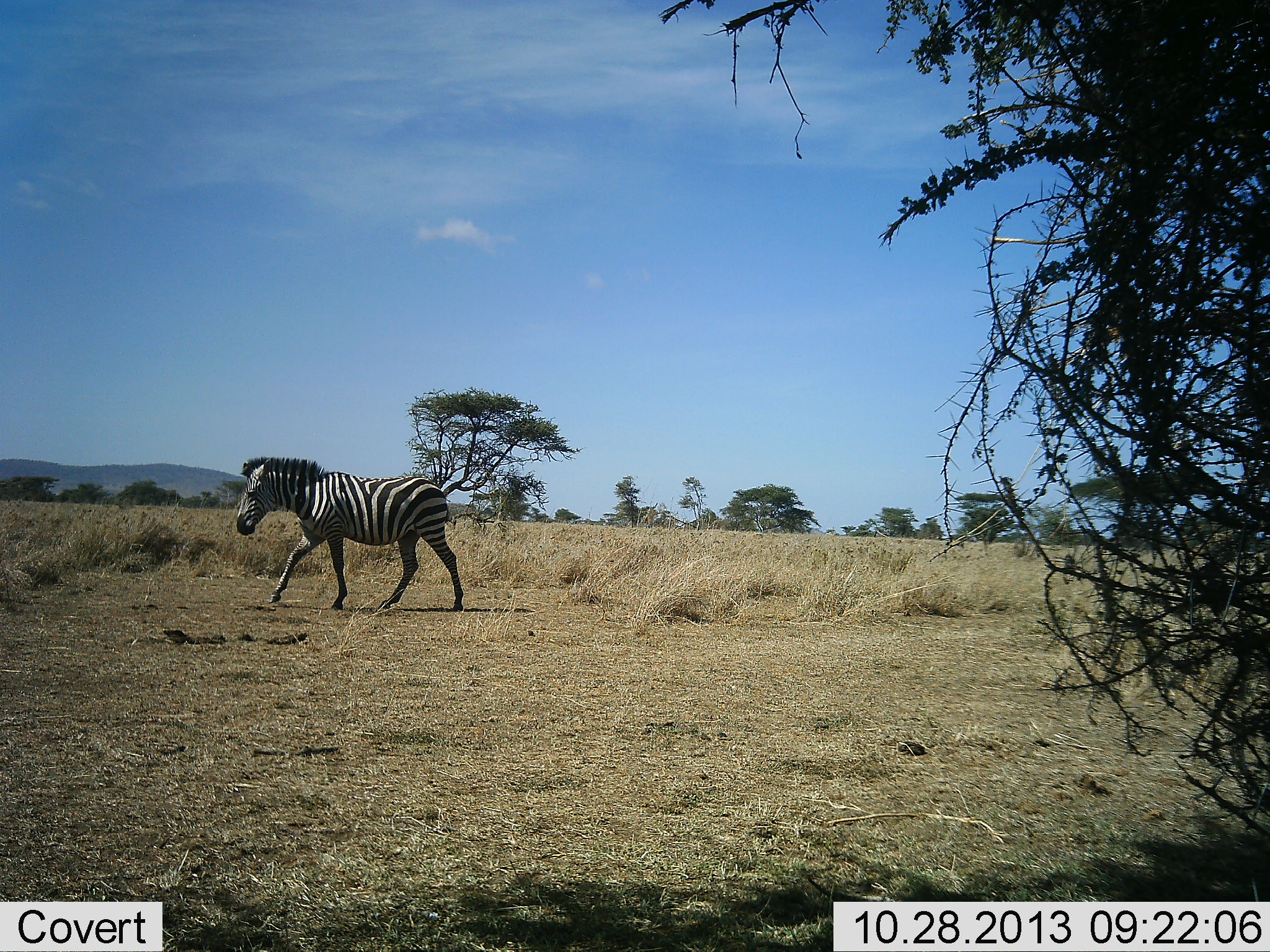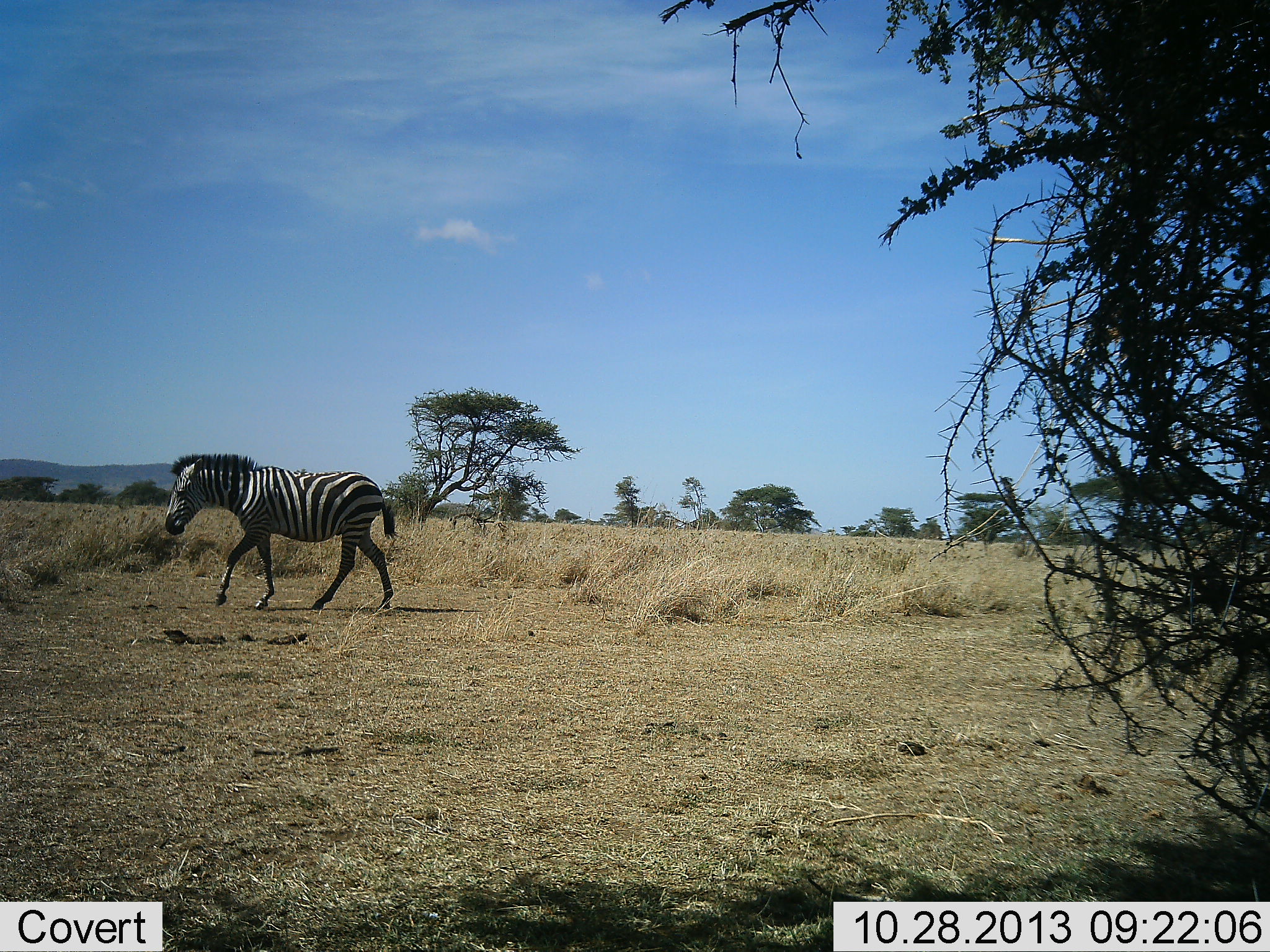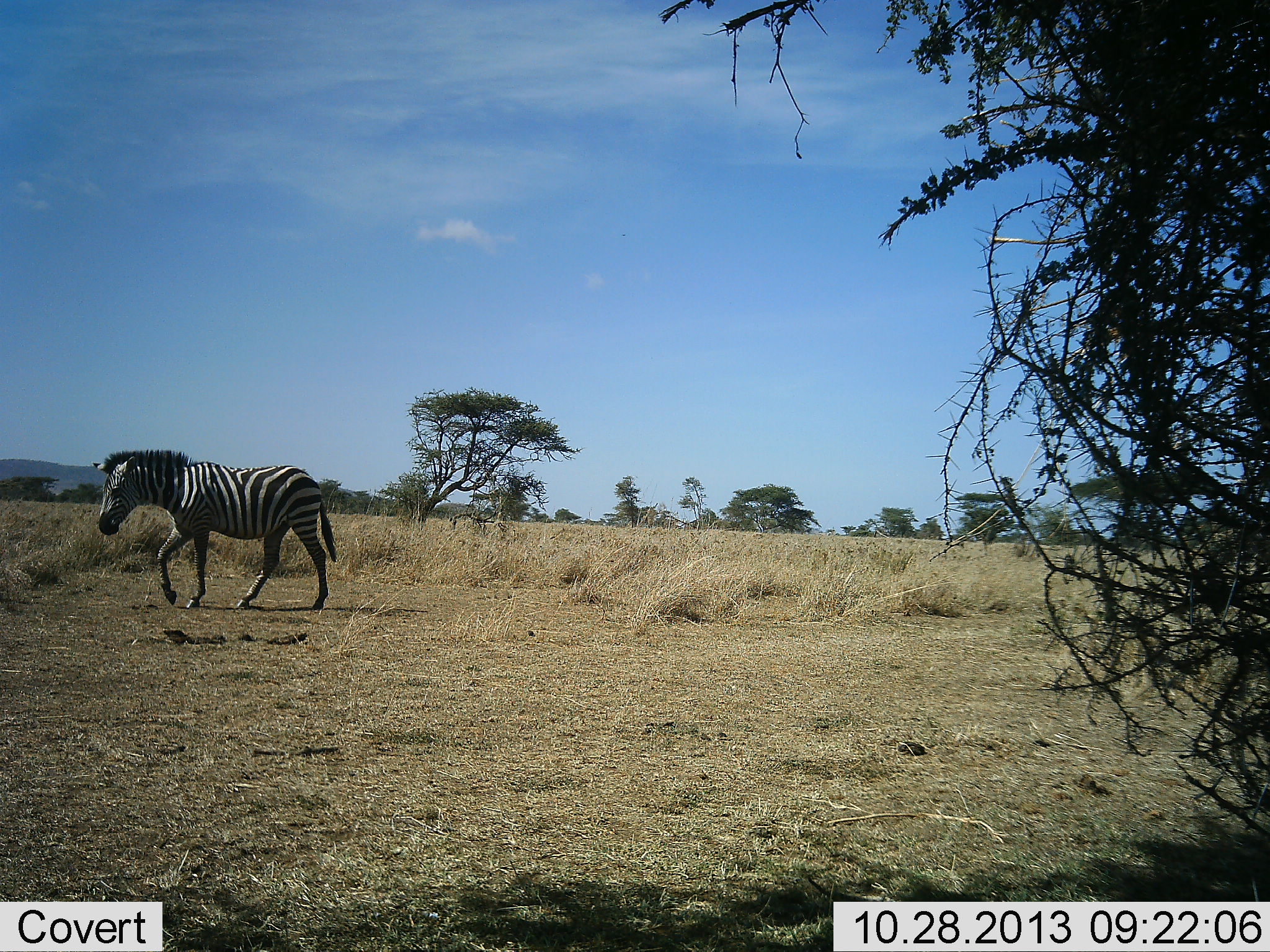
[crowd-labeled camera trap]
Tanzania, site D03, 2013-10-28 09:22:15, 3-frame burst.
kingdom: Animalia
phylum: Chordata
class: Mammalia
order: Perissodactyla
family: Equidae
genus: Equus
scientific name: Equus quagga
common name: plains zebra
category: zebra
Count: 1.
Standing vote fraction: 10%.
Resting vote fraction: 0%.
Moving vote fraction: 90%.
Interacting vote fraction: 0%.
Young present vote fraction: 0%.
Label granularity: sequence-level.